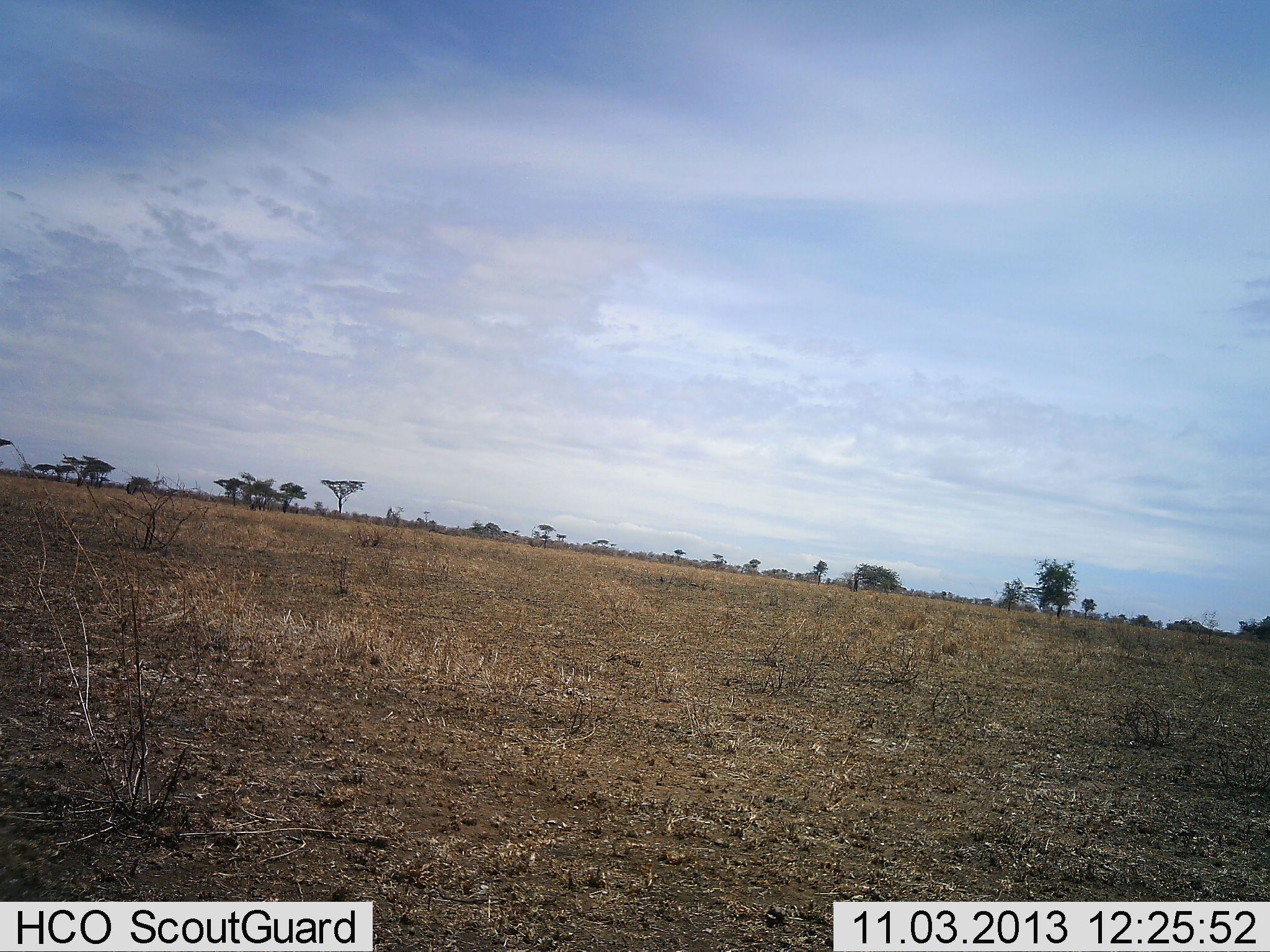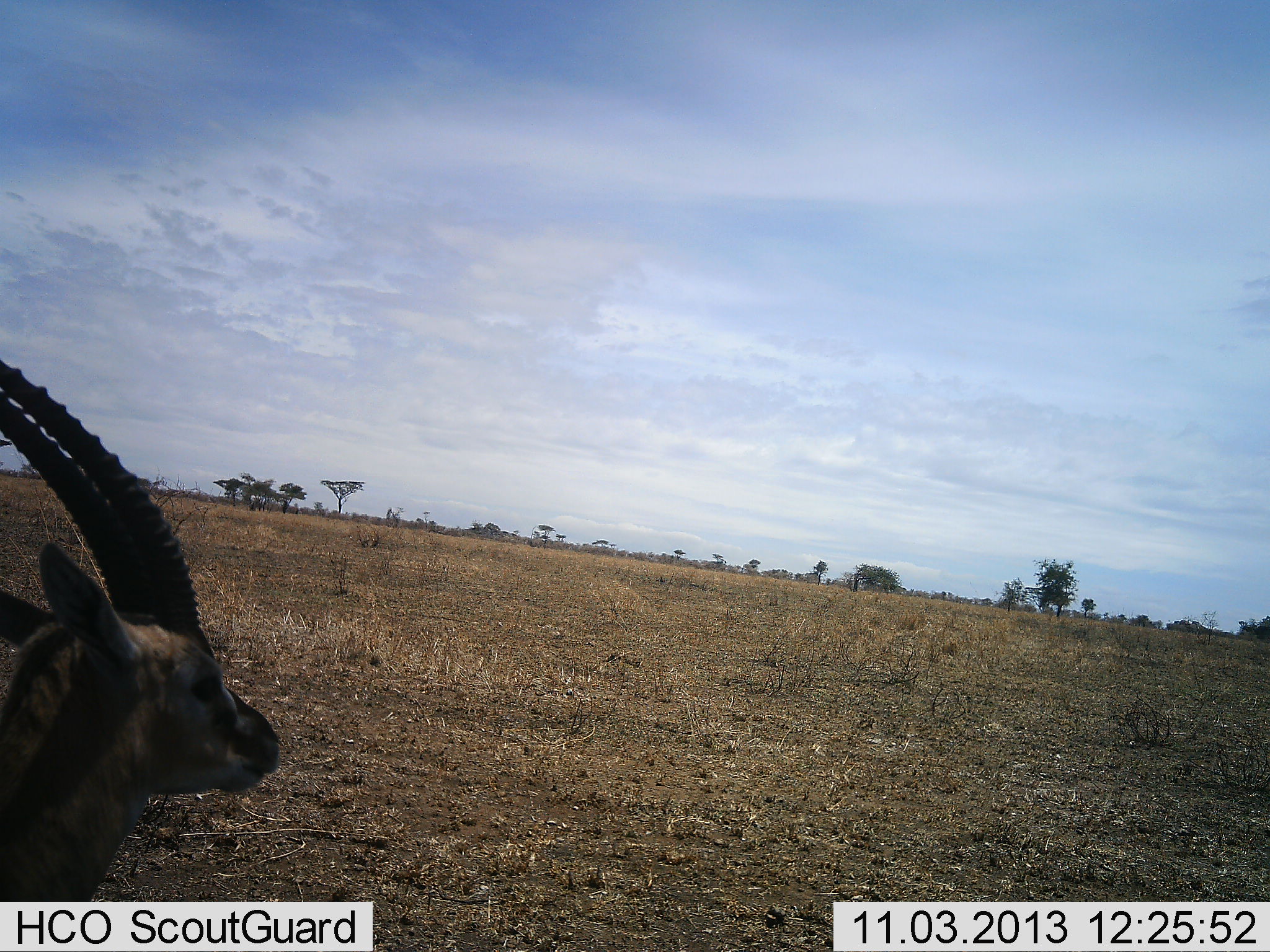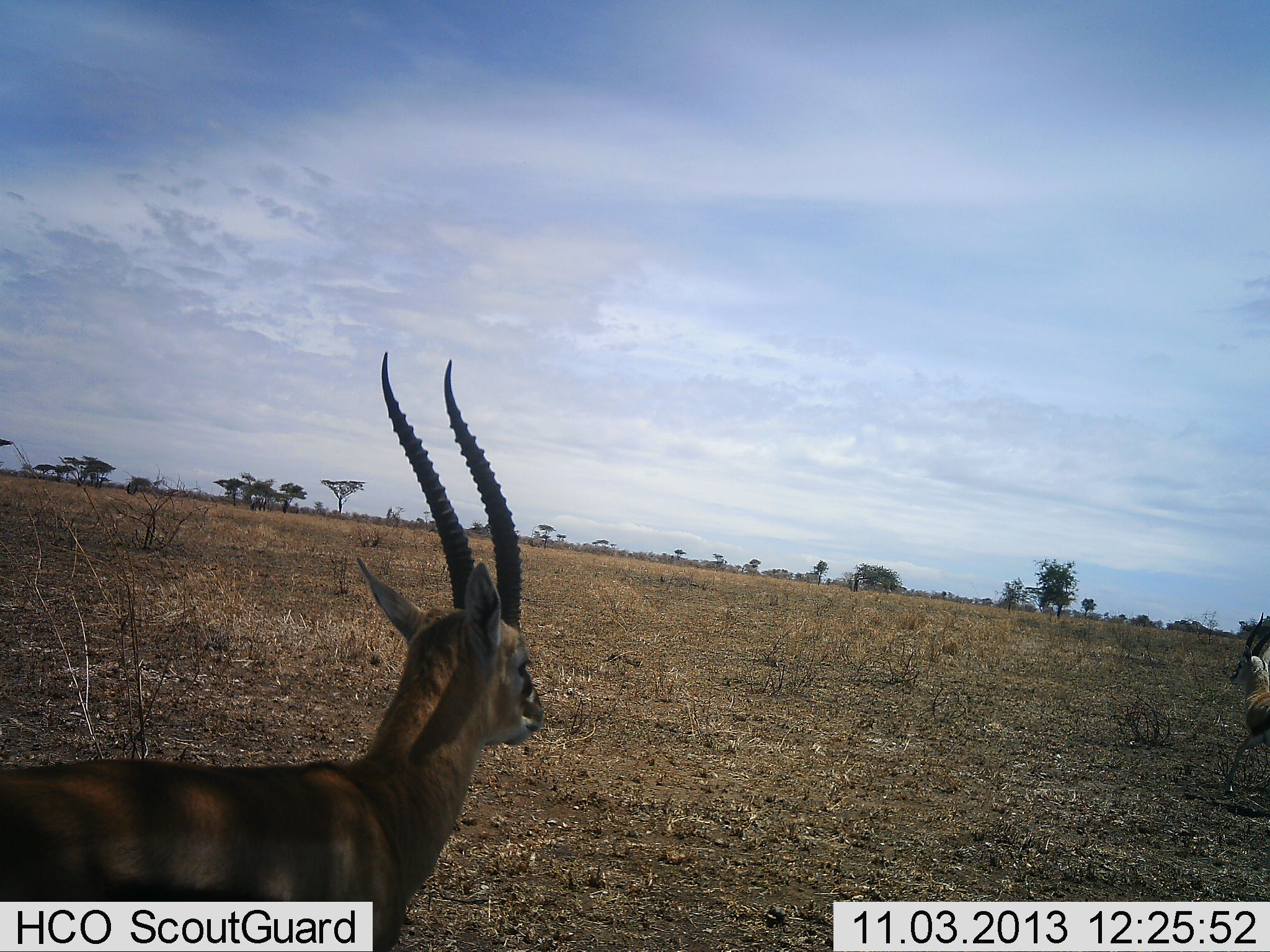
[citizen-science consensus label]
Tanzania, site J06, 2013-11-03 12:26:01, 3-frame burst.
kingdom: Animalia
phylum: Chordata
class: Mammalia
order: Artiodactyla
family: Bovidae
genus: Eudorcas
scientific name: Eudorcas thomsonii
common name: thomson's gazelle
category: gazellethomsons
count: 2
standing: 15%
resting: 0%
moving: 92%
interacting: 0%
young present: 0%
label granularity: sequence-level